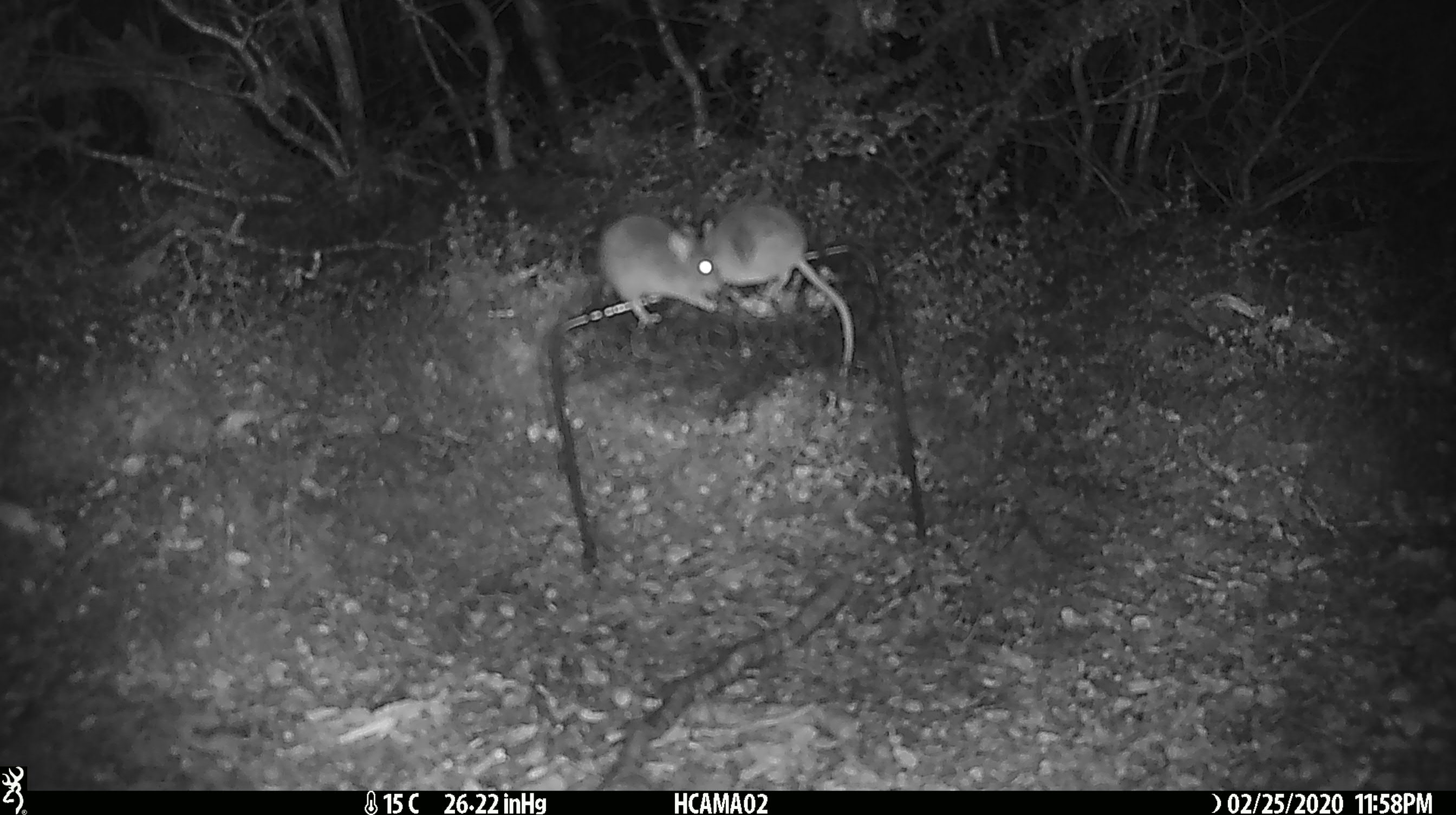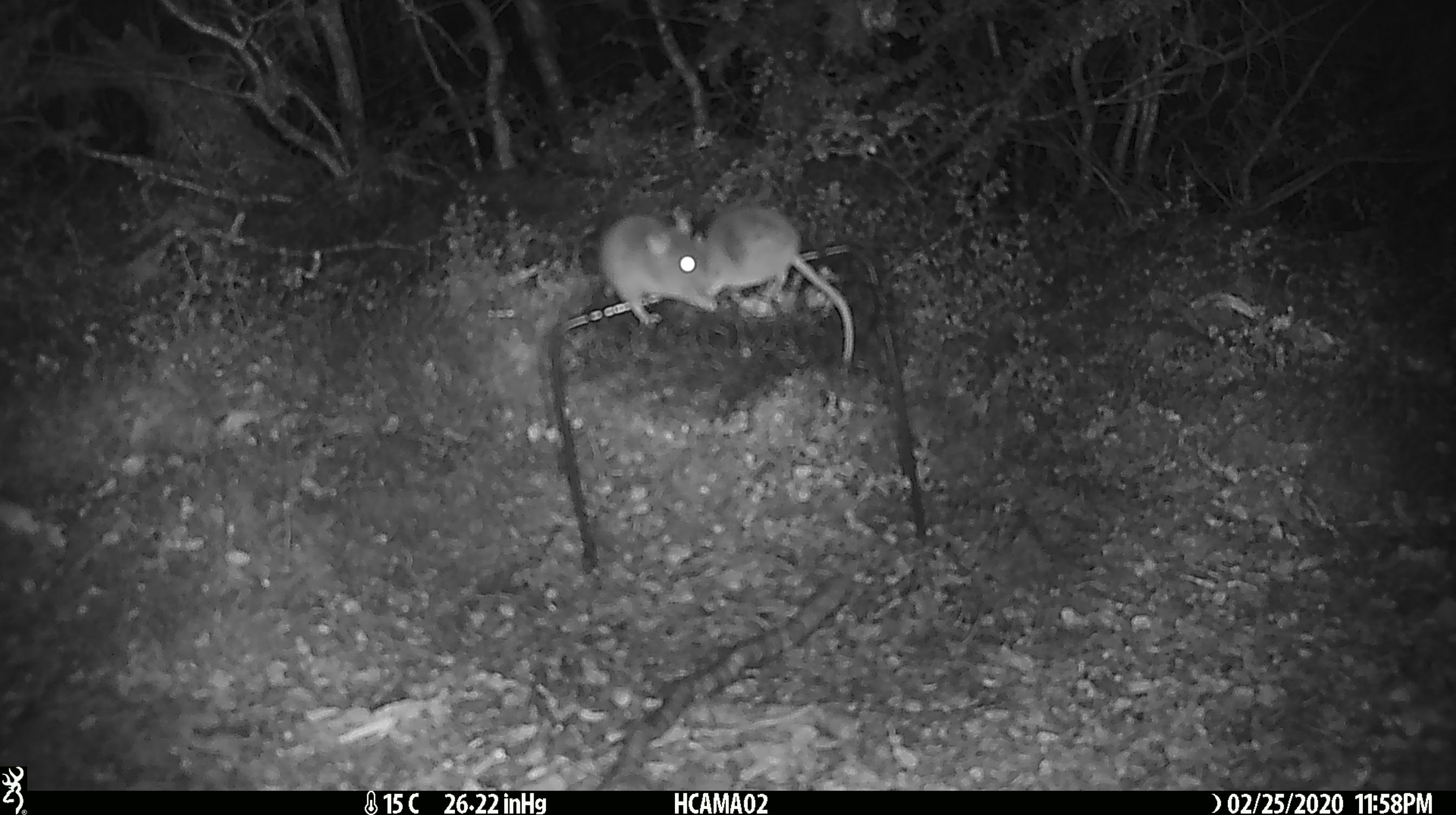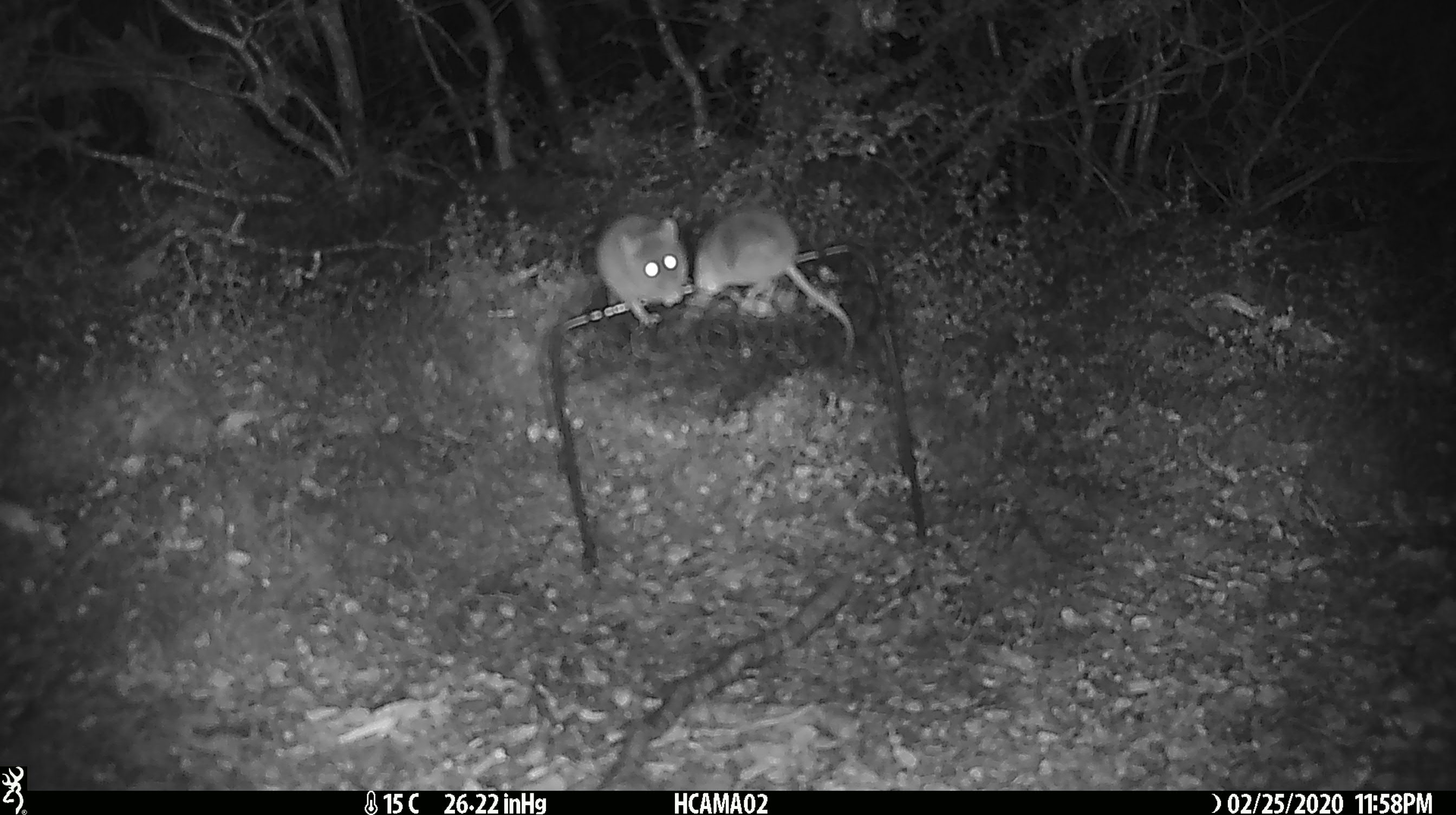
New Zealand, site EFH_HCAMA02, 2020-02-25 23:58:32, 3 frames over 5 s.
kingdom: Animalia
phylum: Chordata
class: Mammalia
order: Rodentia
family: Muridae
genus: Mus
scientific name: Mus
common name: mouse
Mouse (Mus).